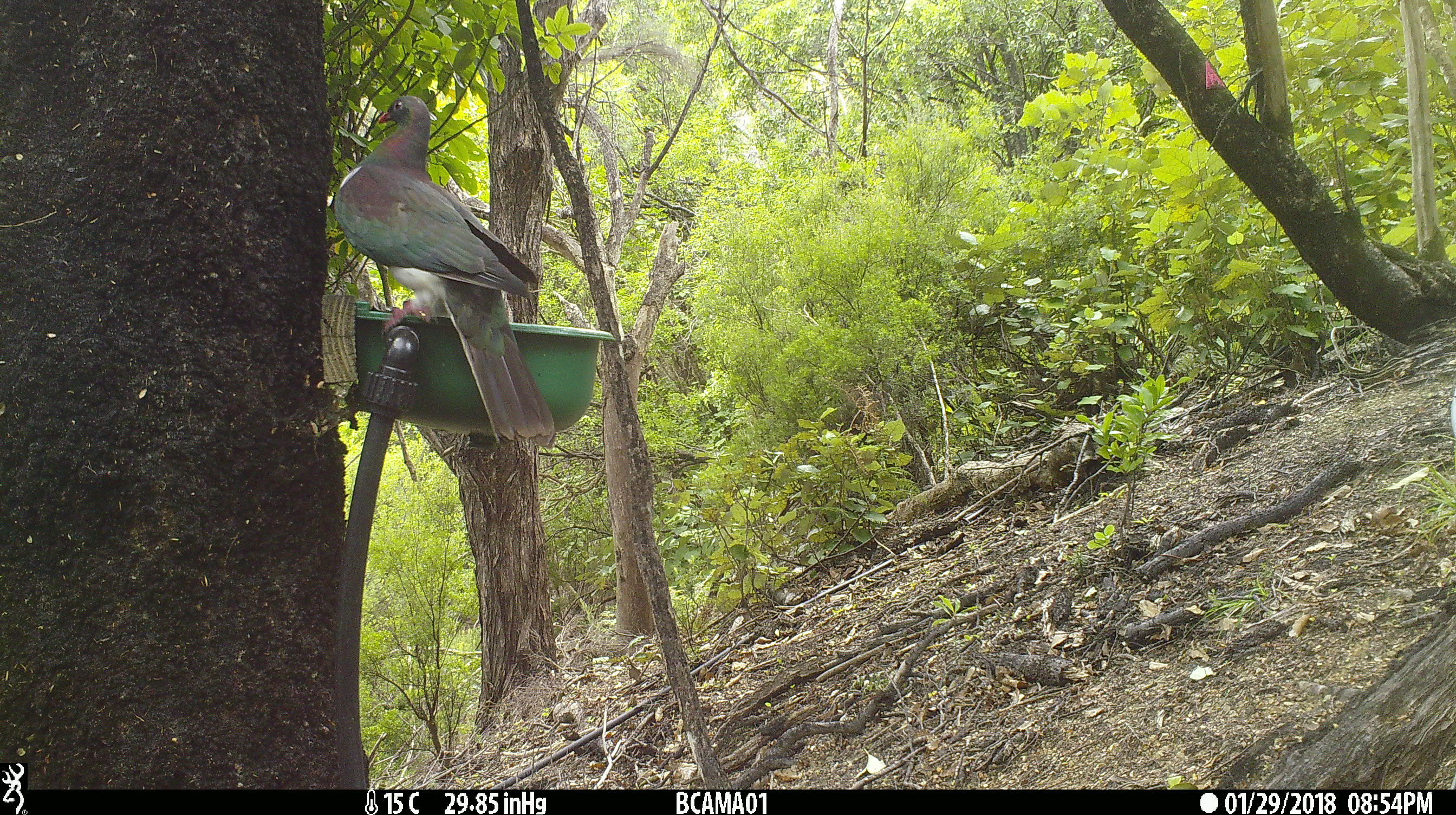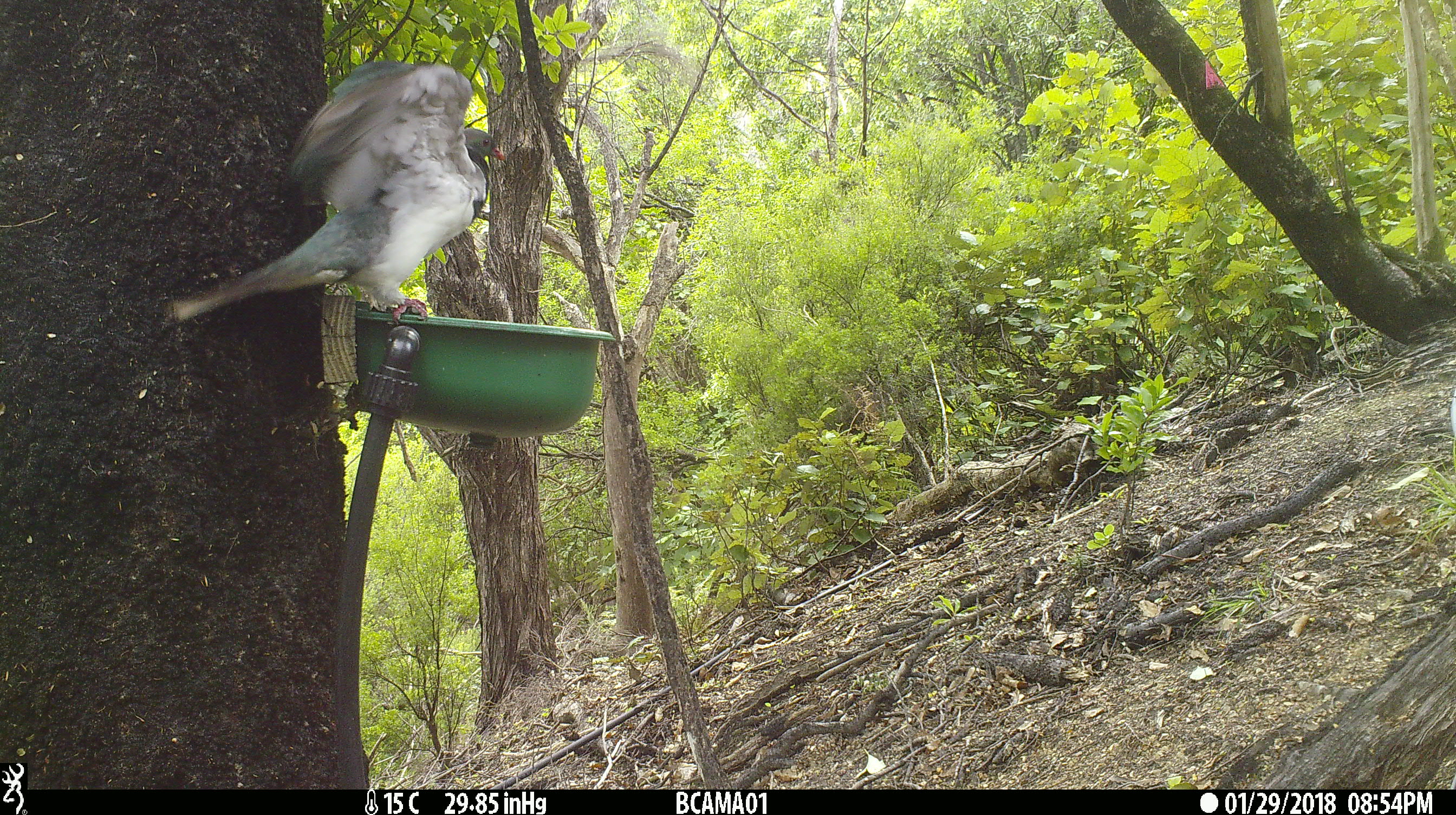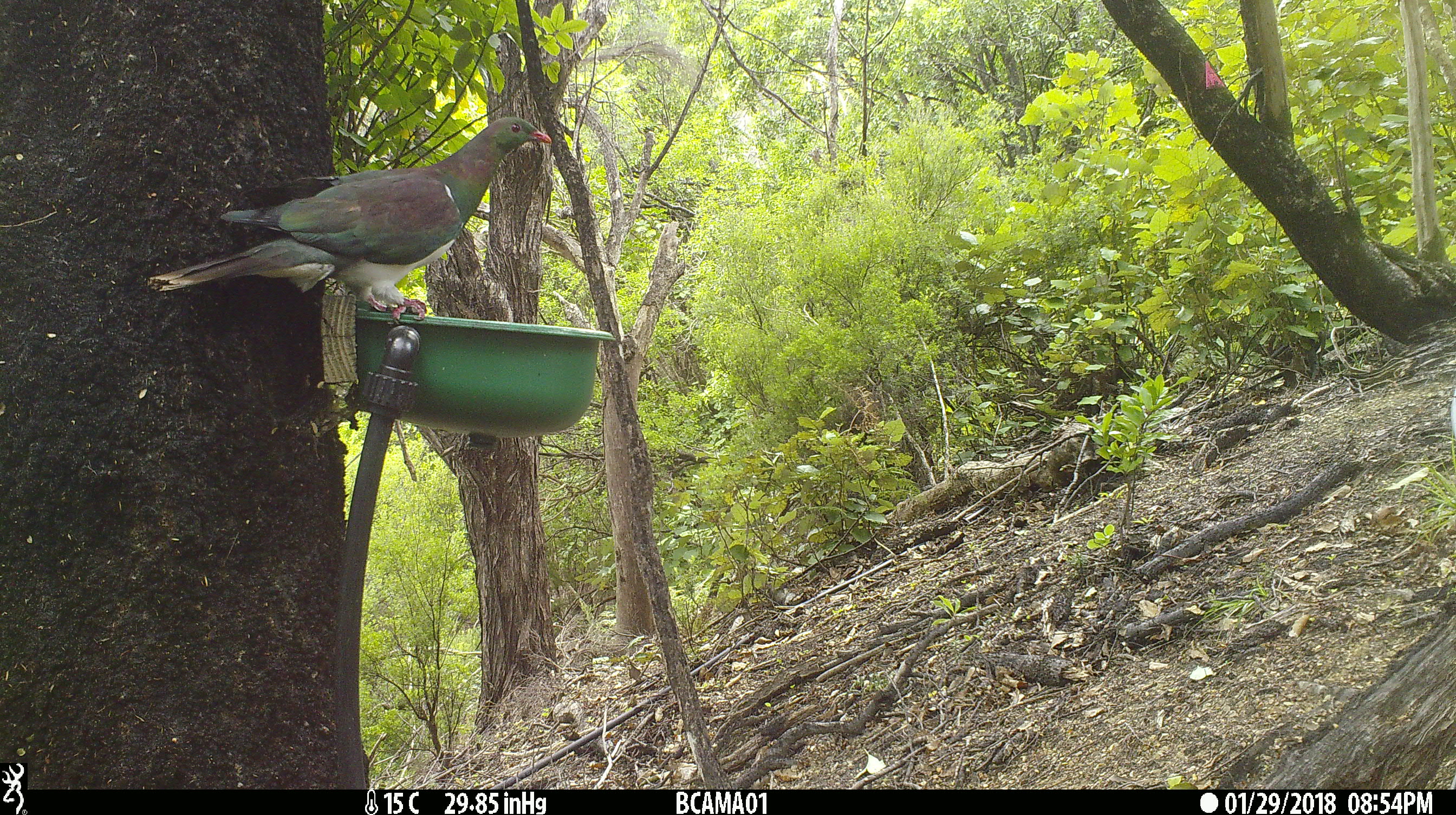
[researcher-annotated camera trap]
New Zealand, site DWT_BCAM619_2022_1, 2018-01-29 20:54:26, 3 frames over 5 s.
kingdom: Animalia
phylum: Chordata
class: Aves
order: Columbiformes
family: Columbidae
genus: Hemiphaga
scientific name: Hemiphaga novaeseelandiae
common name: new zealand pigeon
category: kereru